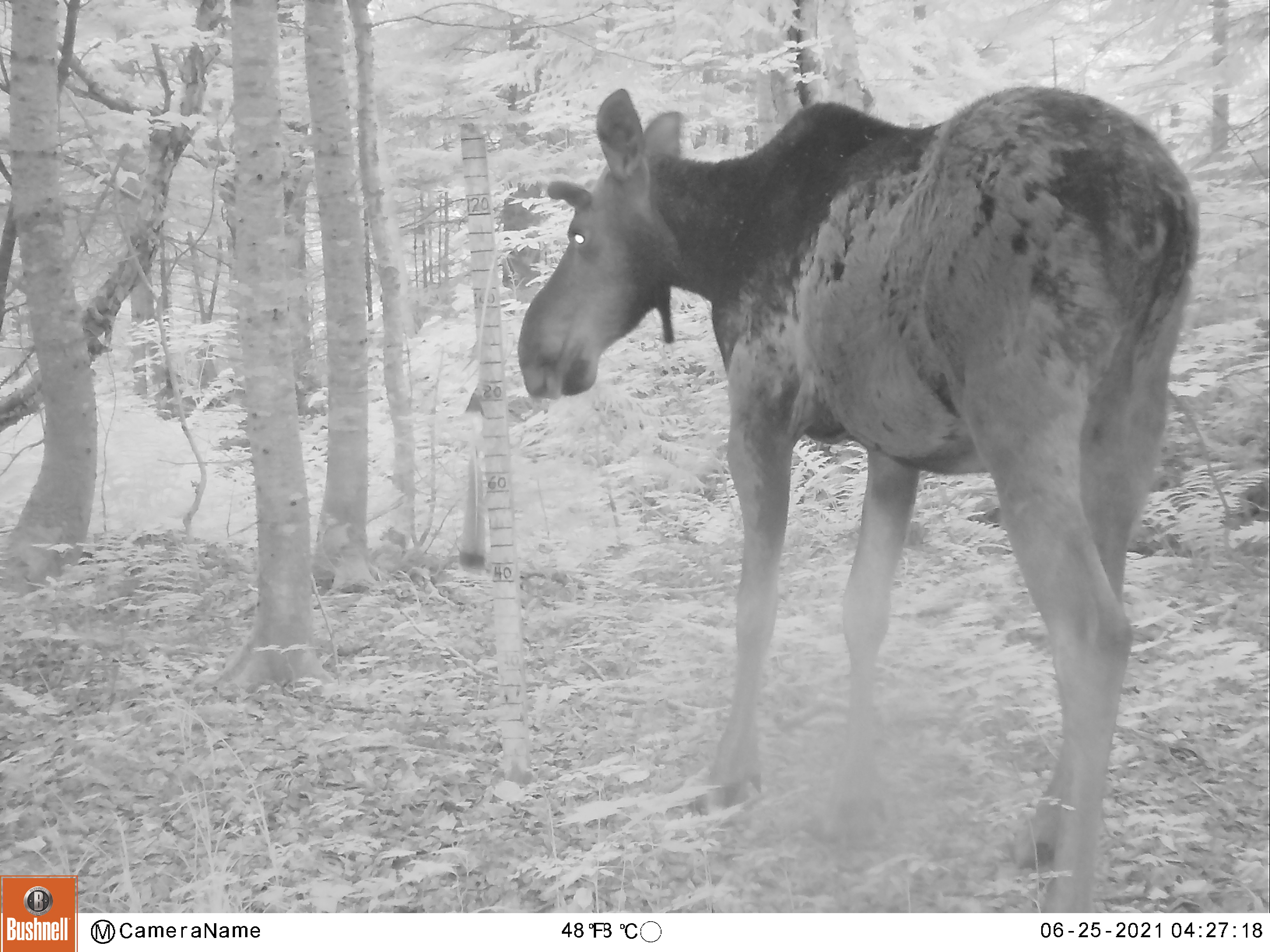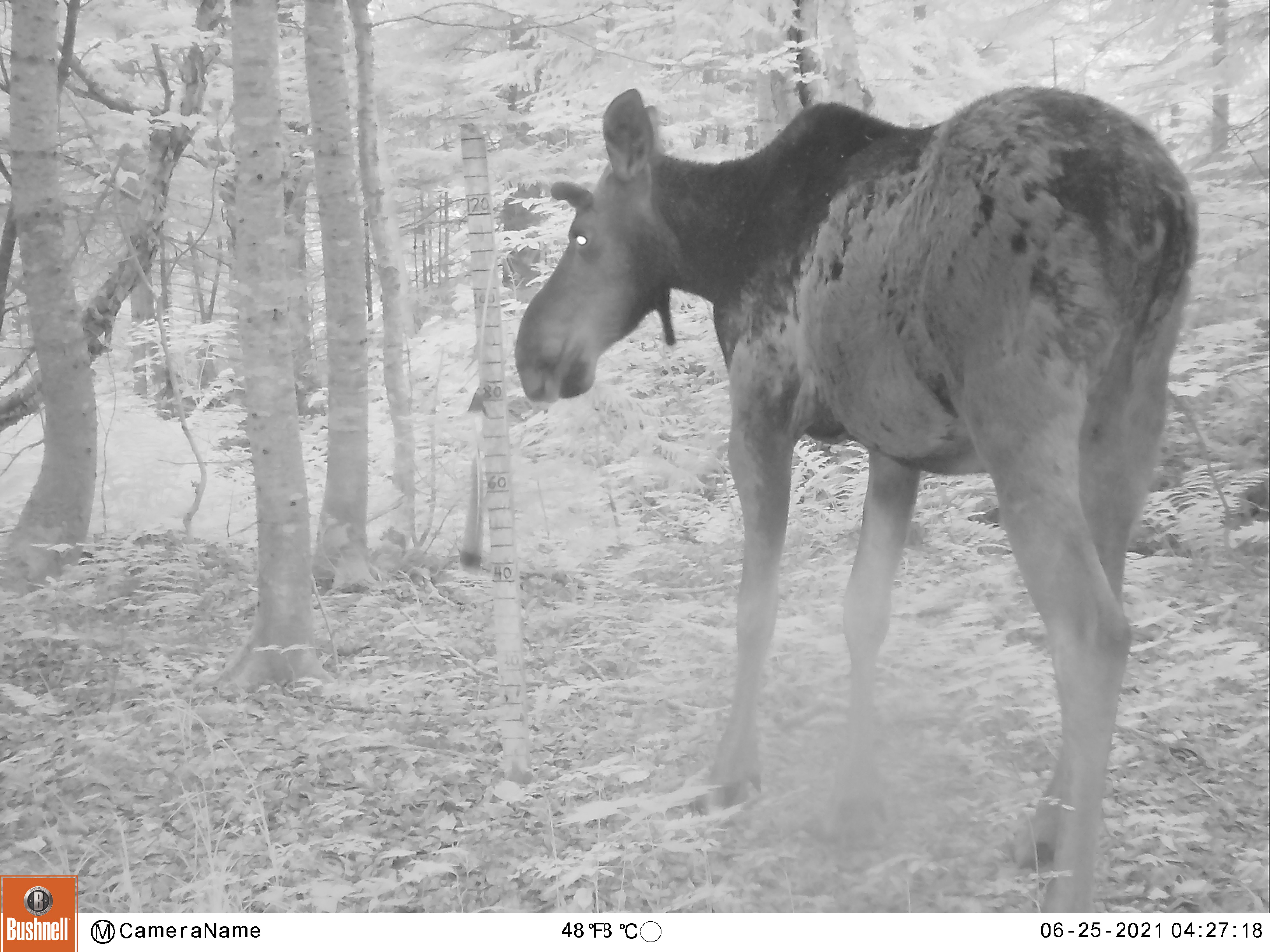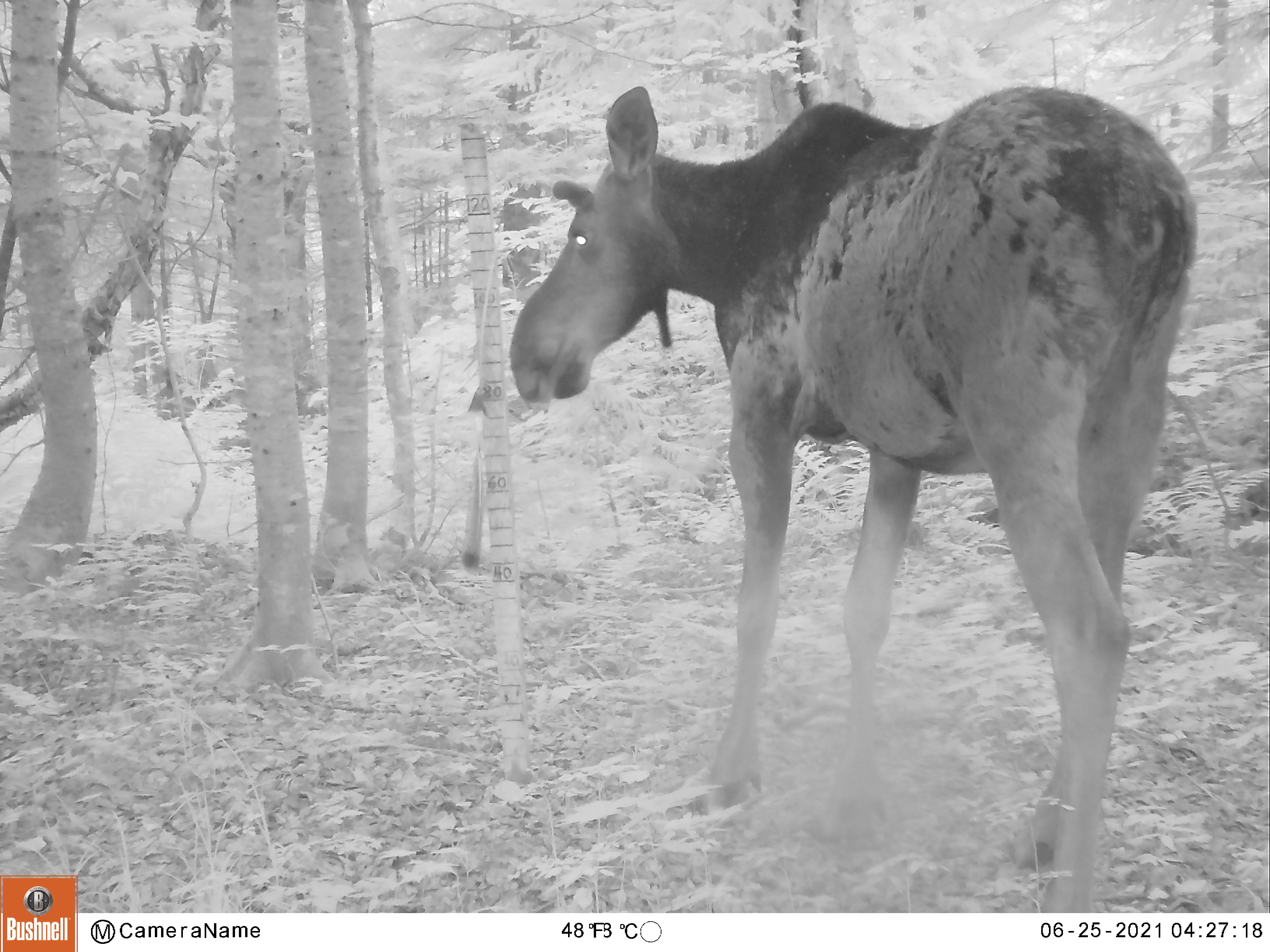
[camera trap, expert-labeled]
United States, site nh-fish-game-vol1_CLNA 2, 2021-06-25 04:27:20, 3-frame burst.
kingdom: Animalia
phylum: Chordata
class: Mammalia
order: Artiodactyla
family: Cervidae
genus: Alces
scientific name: Alces alces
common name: moose